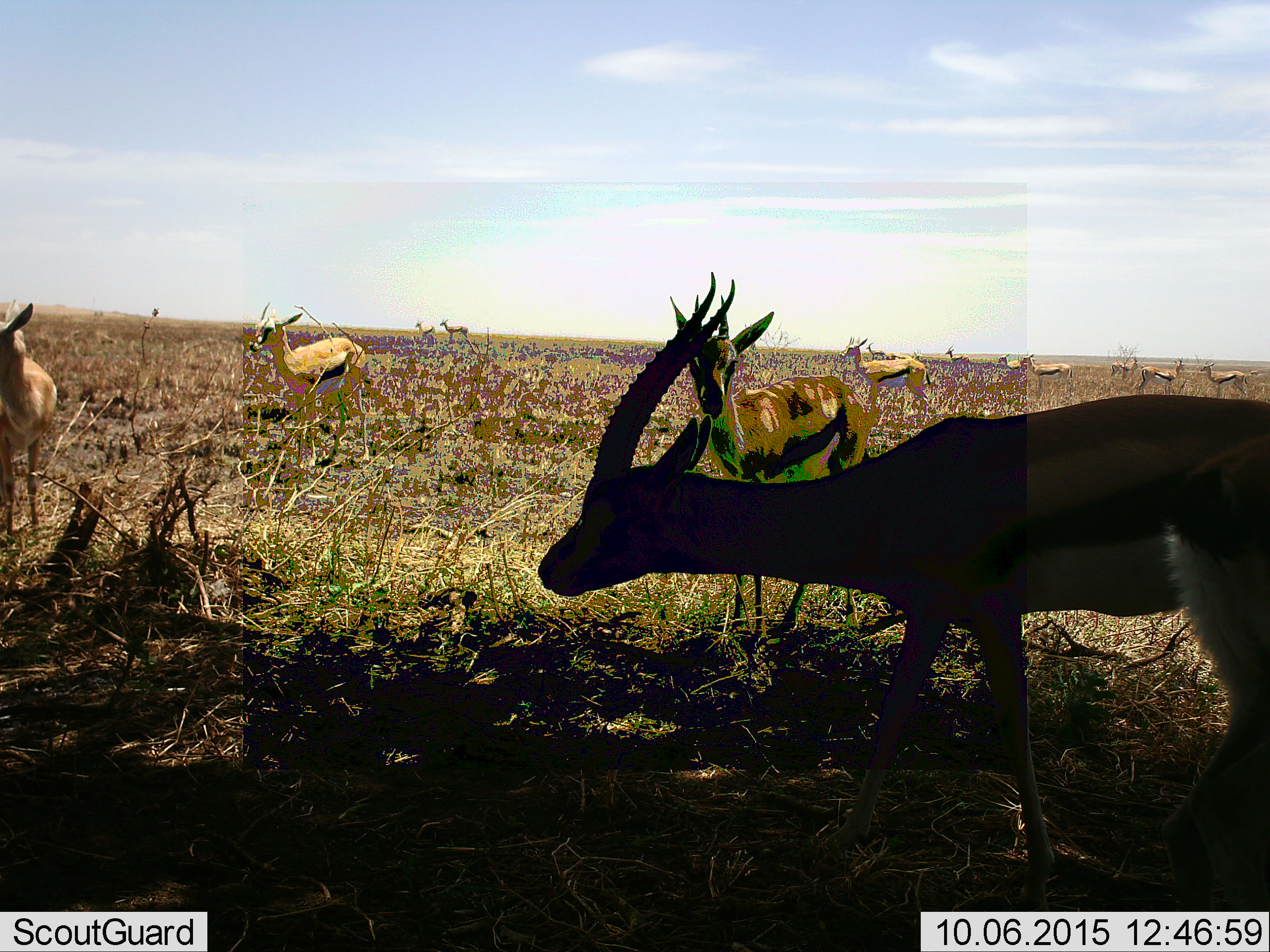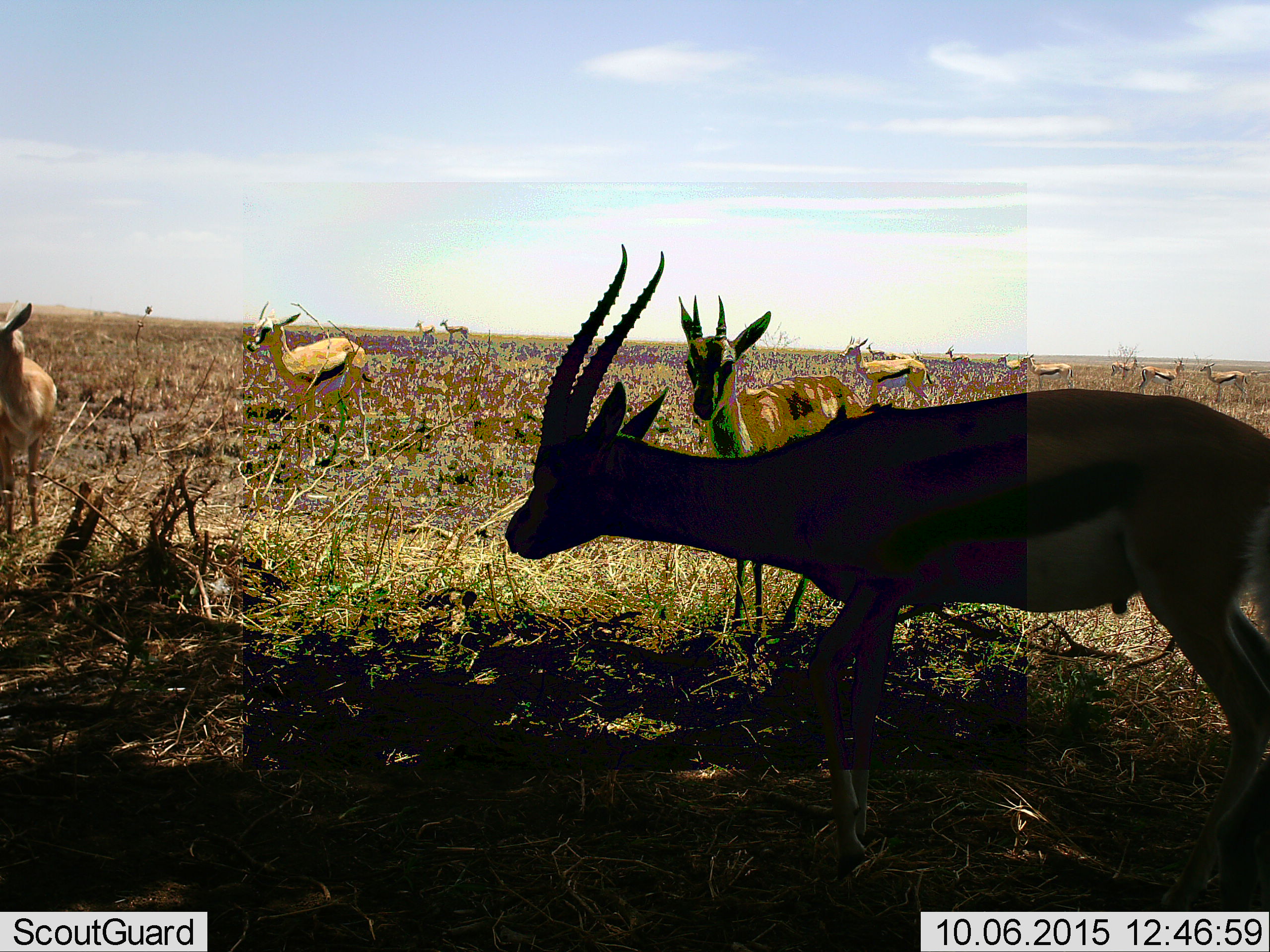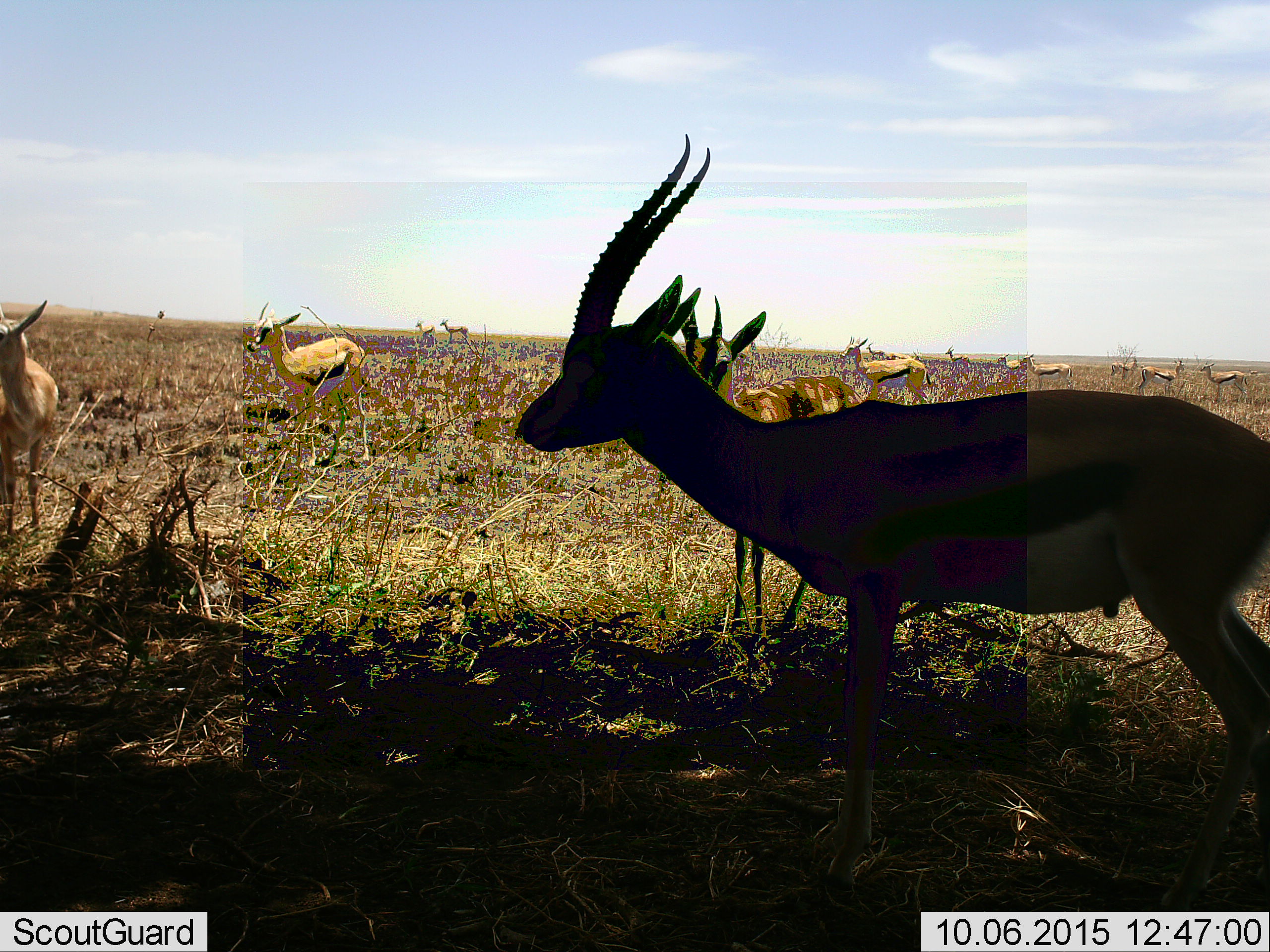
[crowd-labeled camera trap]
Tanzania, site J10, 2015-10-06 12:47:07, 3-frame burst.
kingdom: Animalia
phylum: Chordata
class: Mammalia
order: Artiodactyla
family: Bovidae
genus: Eudorcas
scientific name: Eudorcas thomsonii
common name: thomson's gazelle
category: gazellethomsons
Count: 11-50.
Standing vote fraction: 89%.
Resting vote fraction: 11%.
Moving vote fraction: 33%.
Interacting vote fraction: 0%.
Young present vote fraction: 0%.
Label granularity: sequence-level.